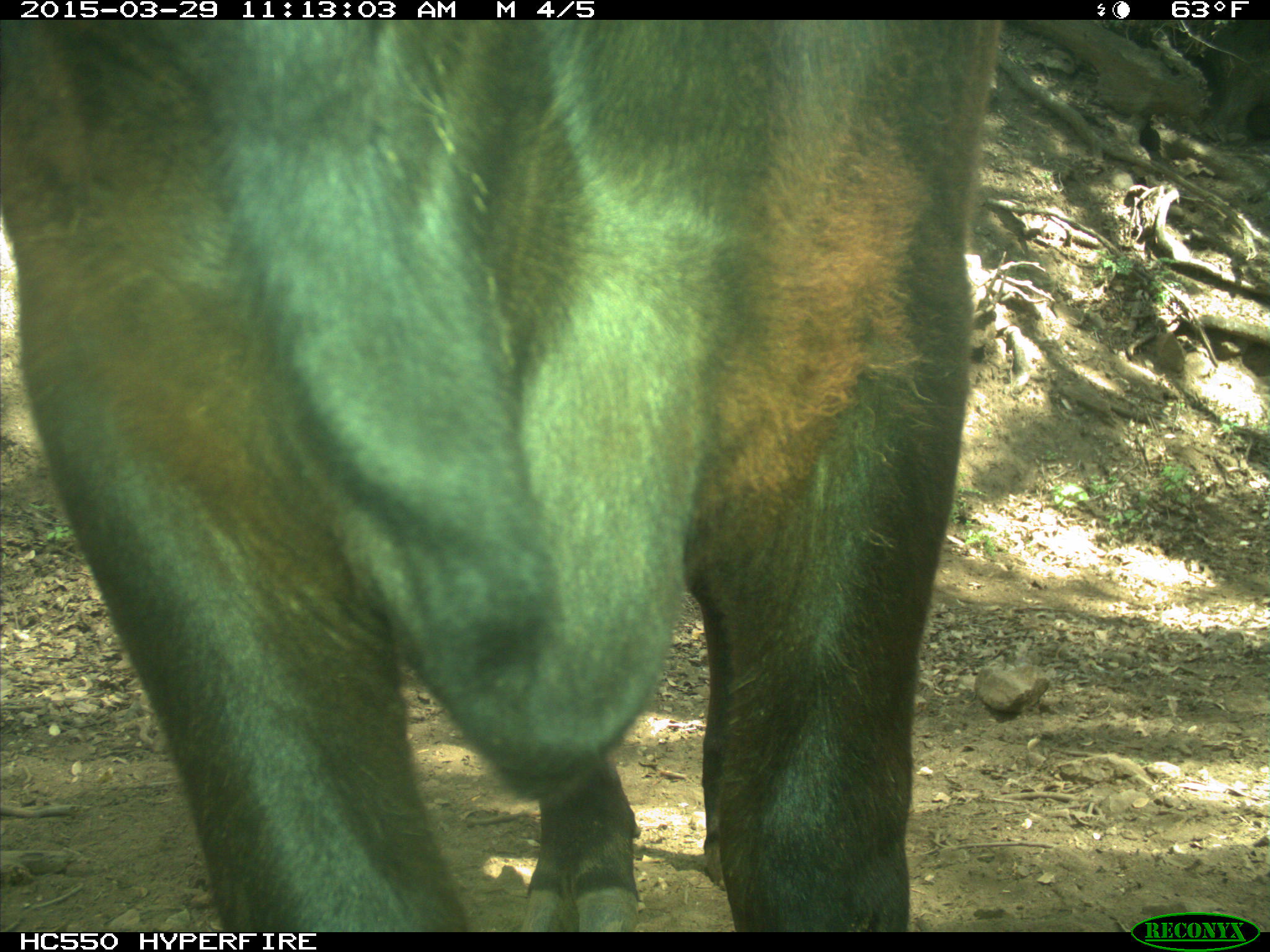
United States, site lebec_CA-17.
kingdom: Animalia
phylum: Chordata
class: Mammalia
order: Artiodactyla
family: Bovidae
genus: Bos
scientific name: Bos taurus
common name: domestic cow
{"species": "Bos taurus (domestic cow)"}